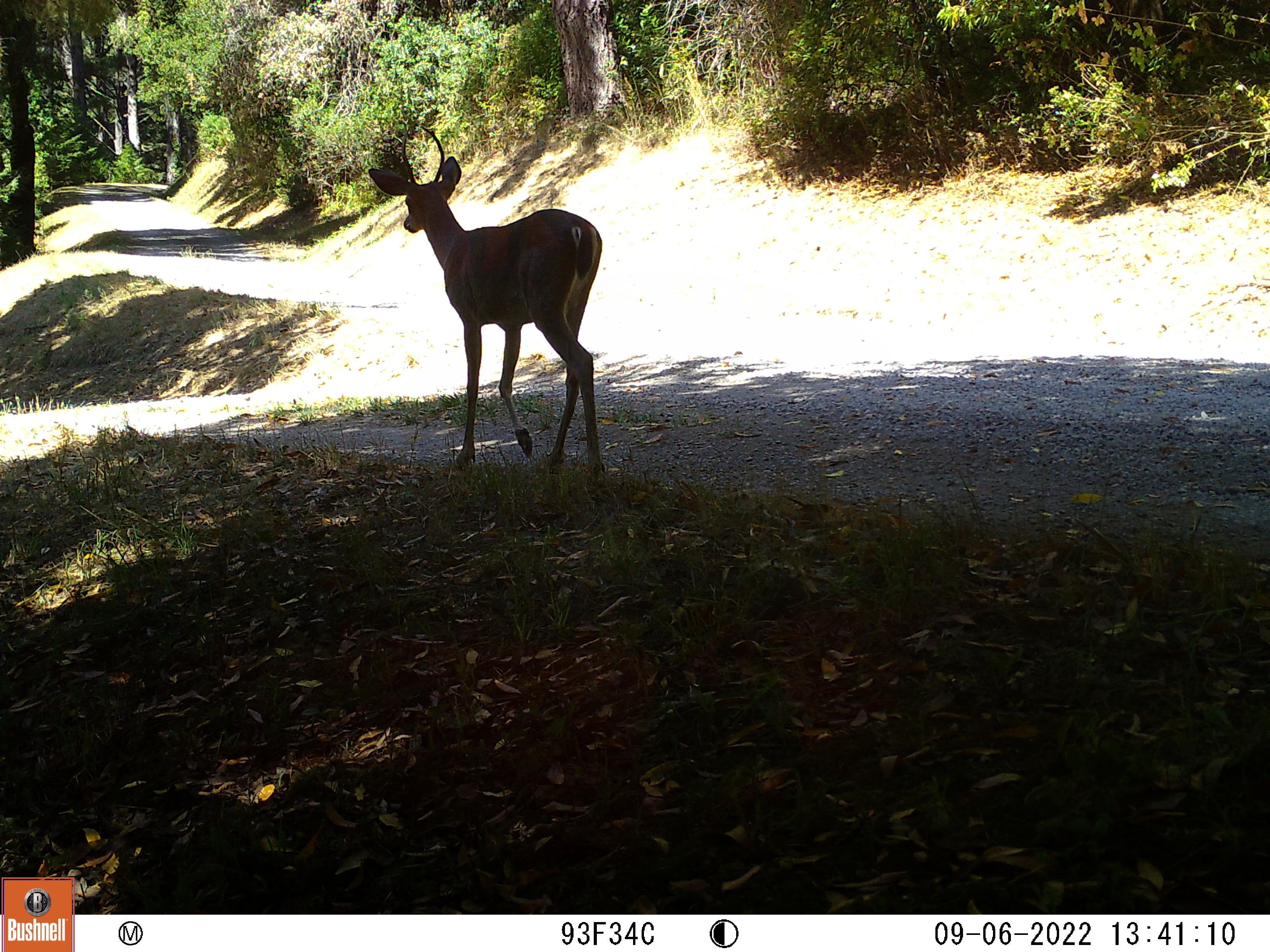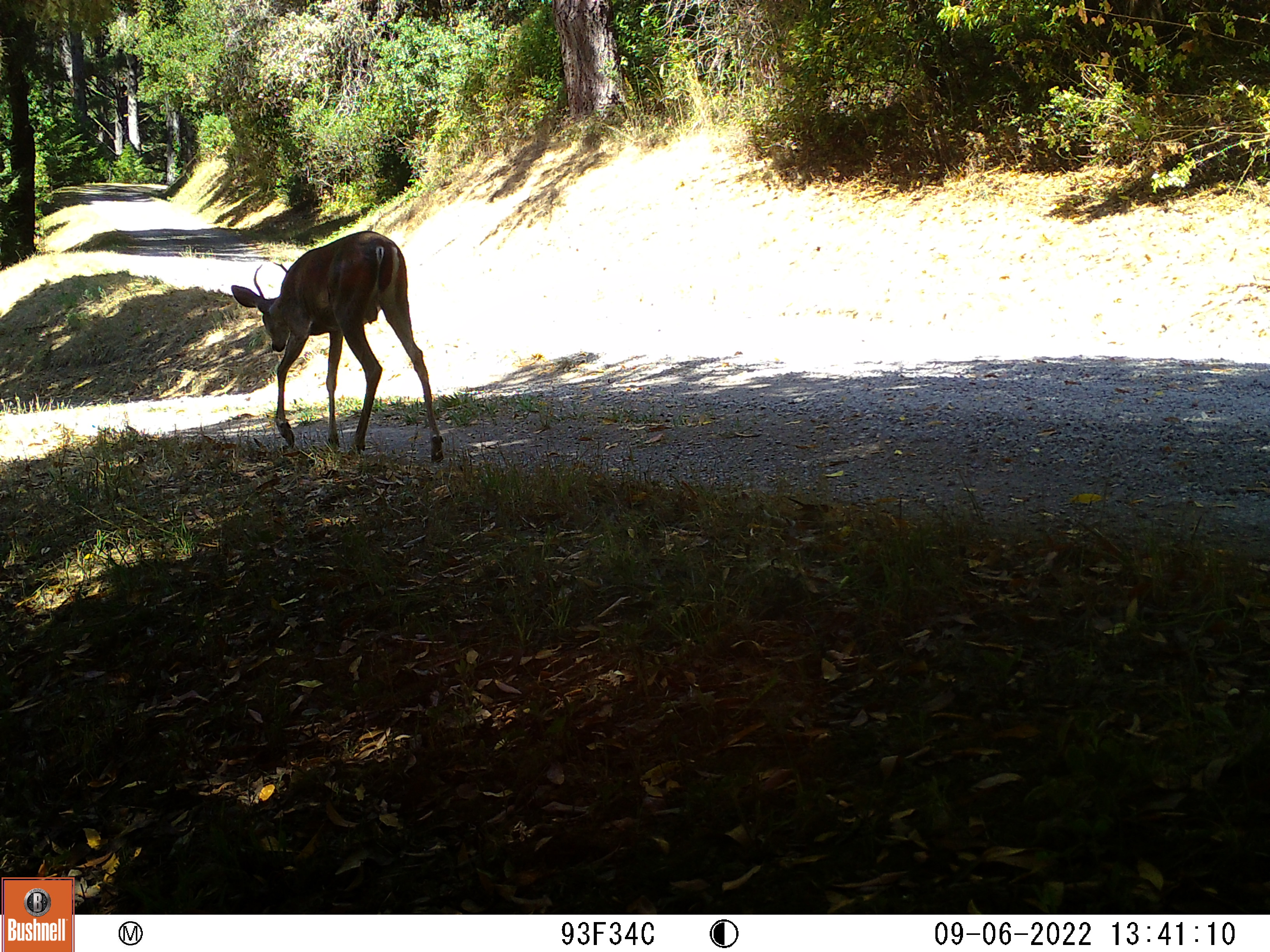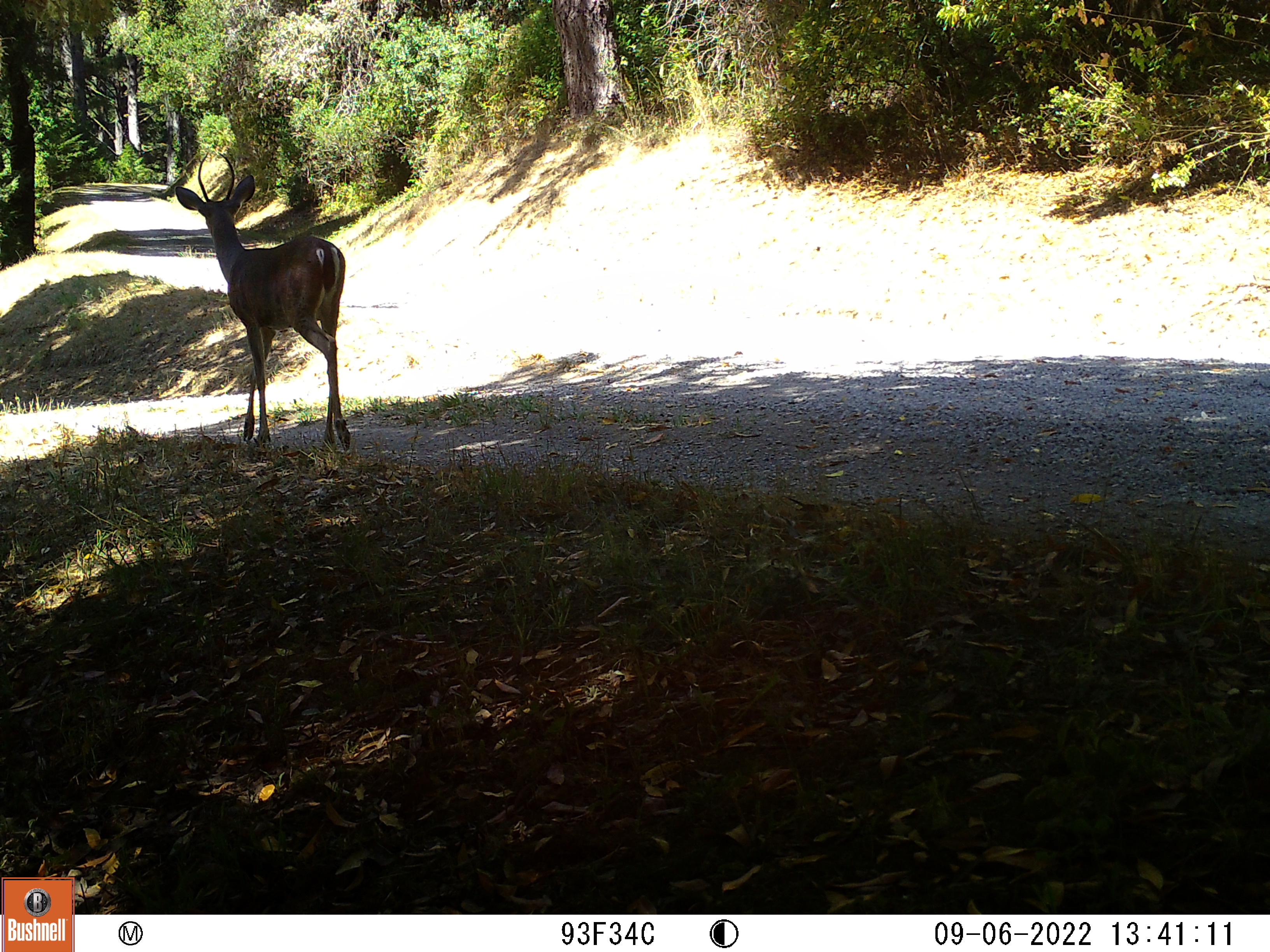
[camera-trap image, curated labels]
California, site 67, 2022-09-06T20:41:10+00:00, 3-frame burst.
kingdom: Animalia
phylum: Chordata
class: Mammalia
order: Artiodactyla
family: Cervidae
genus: Odocoileus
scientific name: Odocoileus hemionus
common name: mule deer